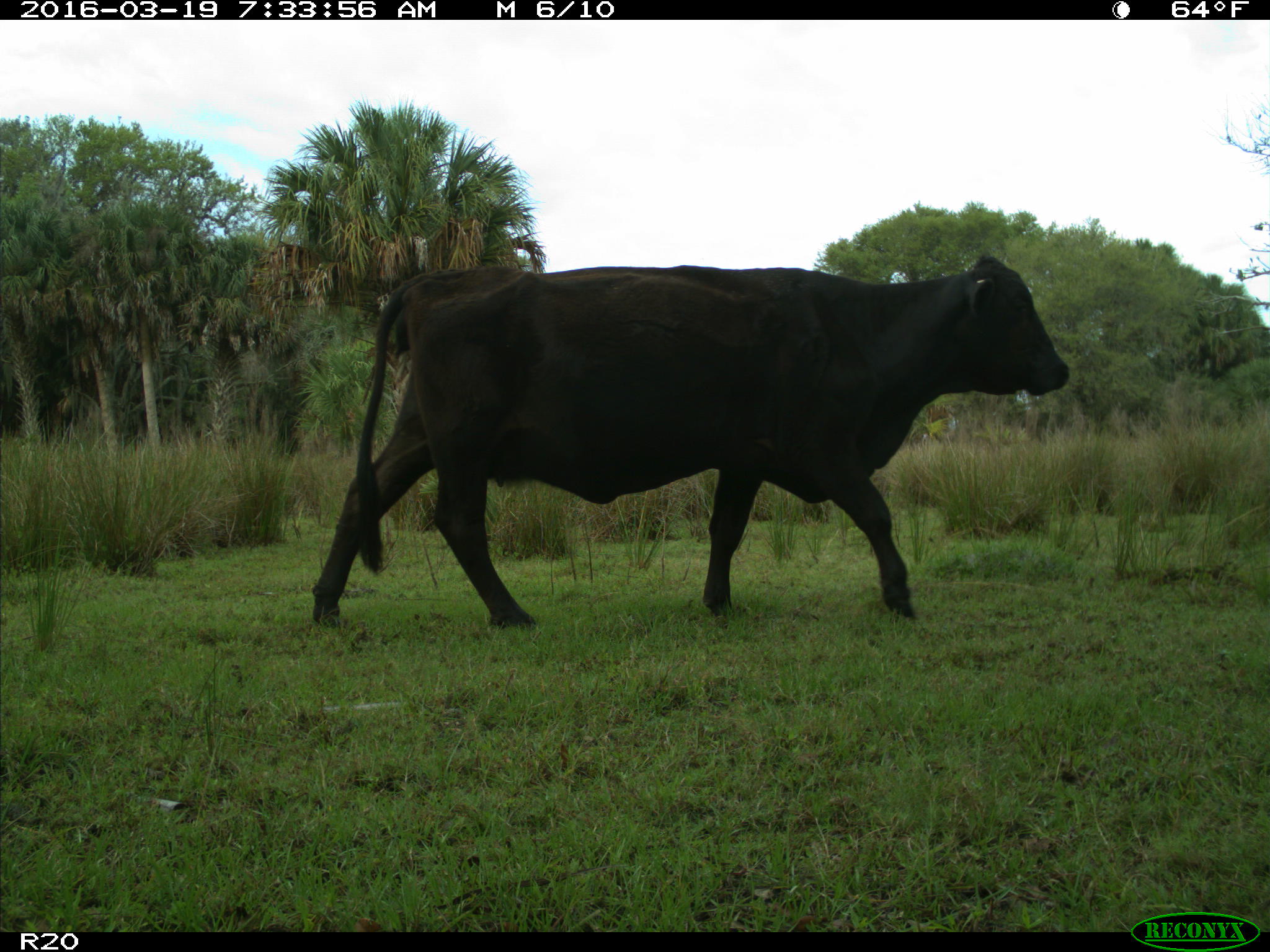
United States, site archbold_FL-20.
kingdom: Animalia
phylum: Chordata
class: Mammalia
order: Artiodactyla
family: Bovidae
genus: Bos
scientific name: Bos taurus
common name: domestic cow